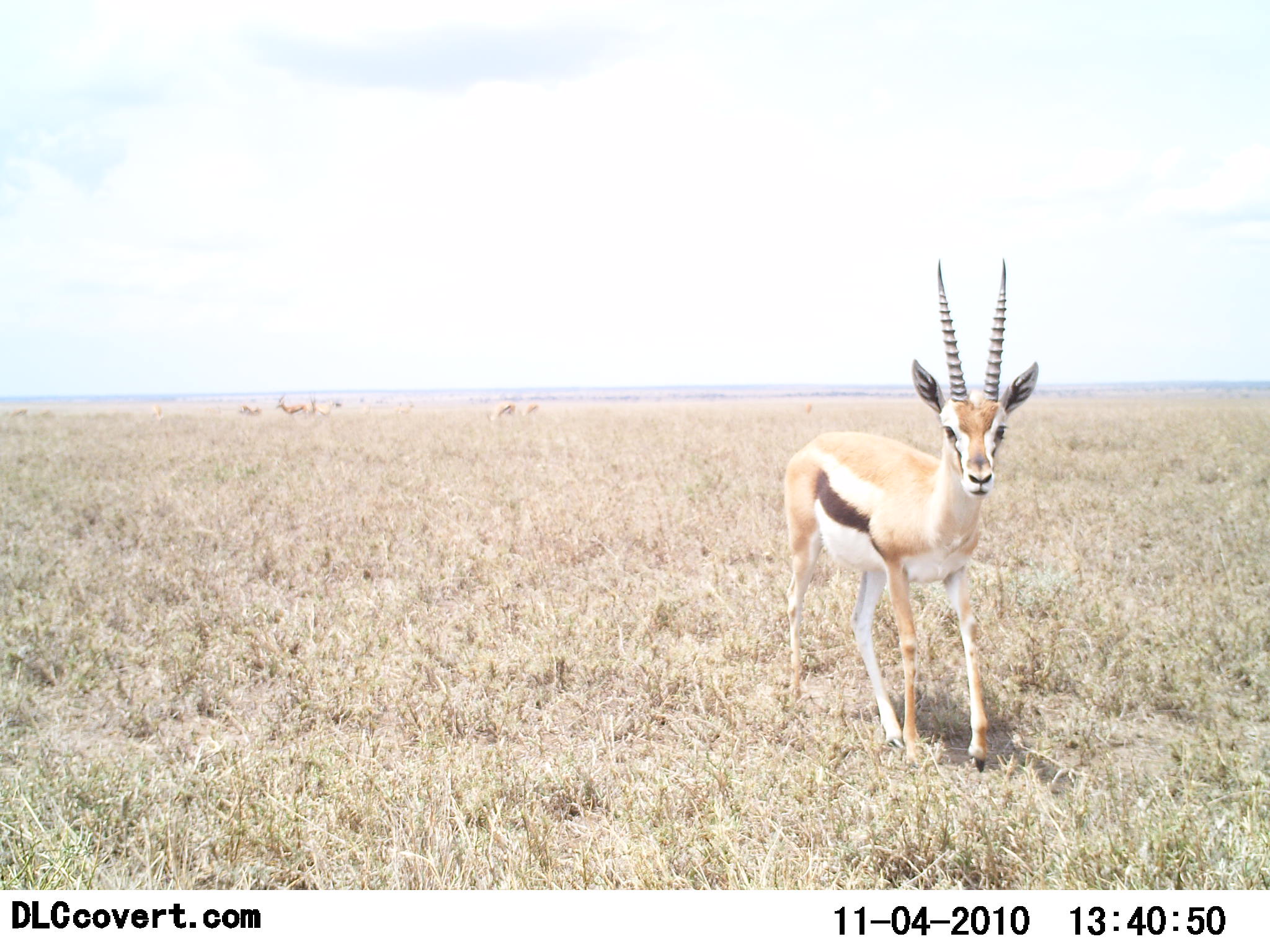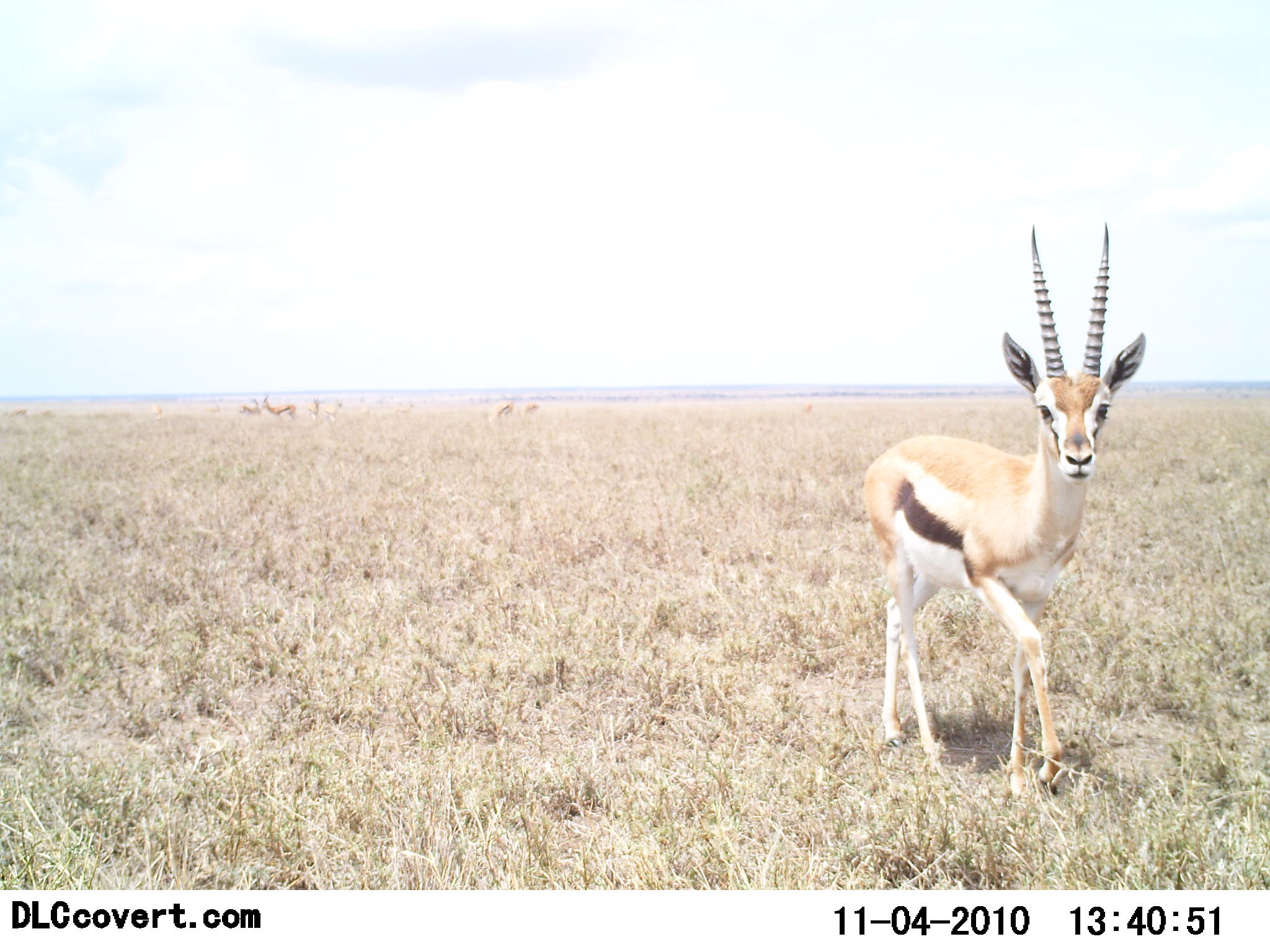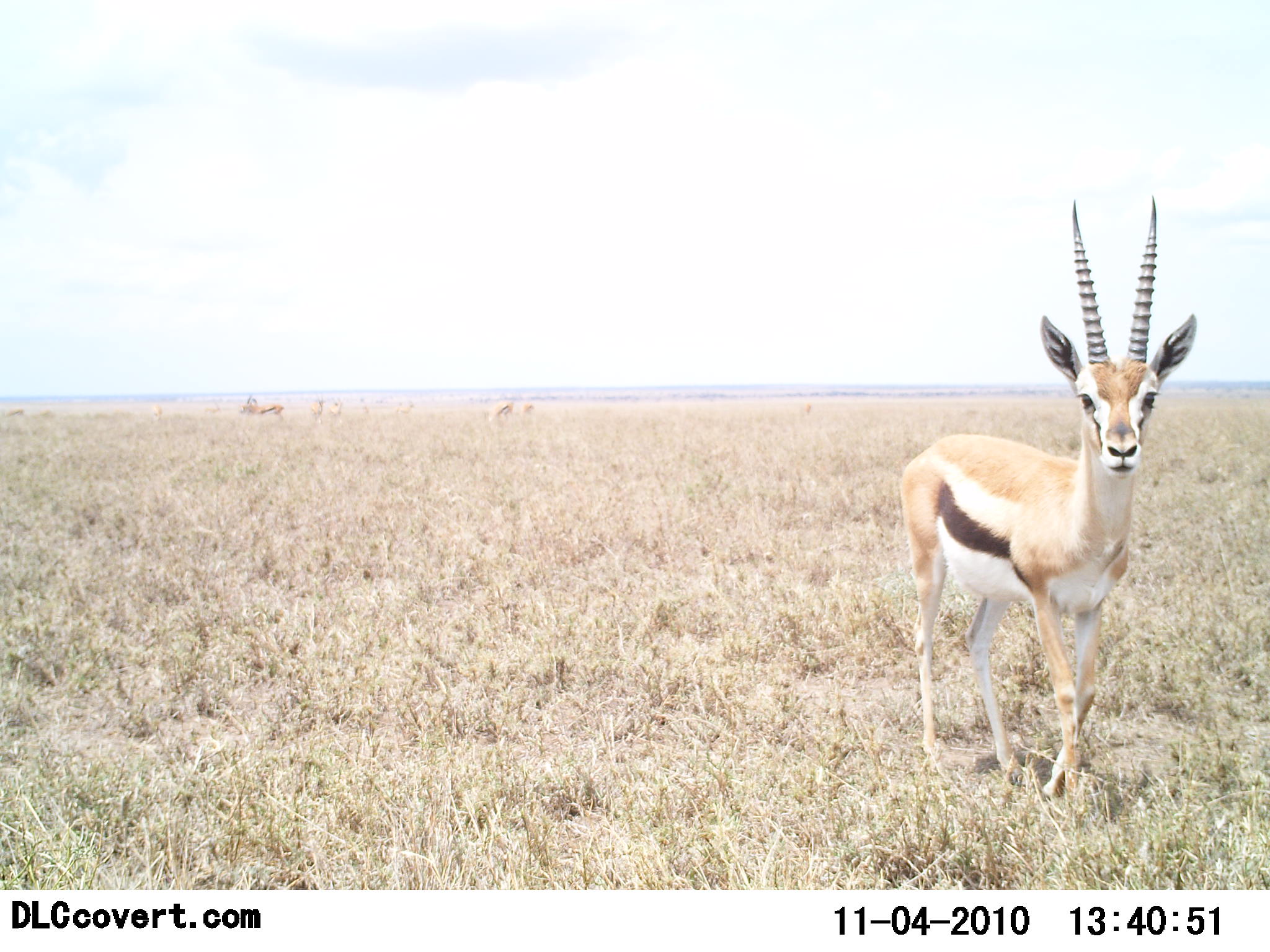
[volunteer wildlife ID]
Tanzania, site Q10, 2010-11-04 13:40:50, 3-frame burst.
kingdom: Animalia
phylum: Chordata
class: Mammalia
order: Artiodactyla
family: Bovidae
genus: Eudorcas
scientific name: Eudorcas thomsonii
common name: thomson's gazelle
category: gazellethomsons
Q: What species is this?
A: Gazellethomsons (thomson's gazelle) (Eudorcas thomsonii).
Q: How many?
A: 1.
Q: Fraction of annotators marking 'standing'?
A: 38%.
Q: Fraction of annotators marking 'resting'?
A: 0%.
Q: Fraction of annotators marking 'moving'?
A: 81%.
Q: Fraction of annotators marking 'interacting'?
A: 0%.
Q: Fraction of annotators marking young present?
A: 0%.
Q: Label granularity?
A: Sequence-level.